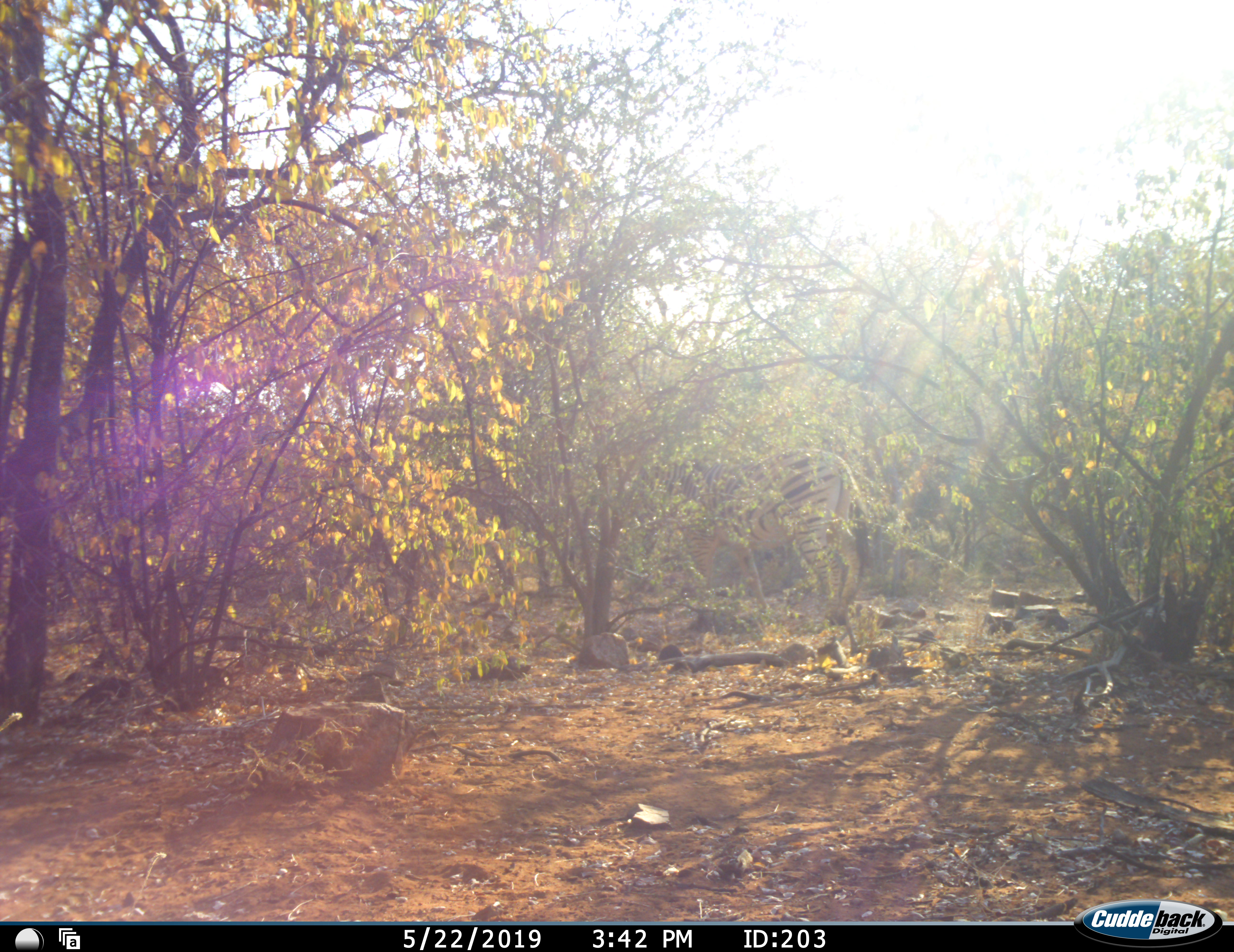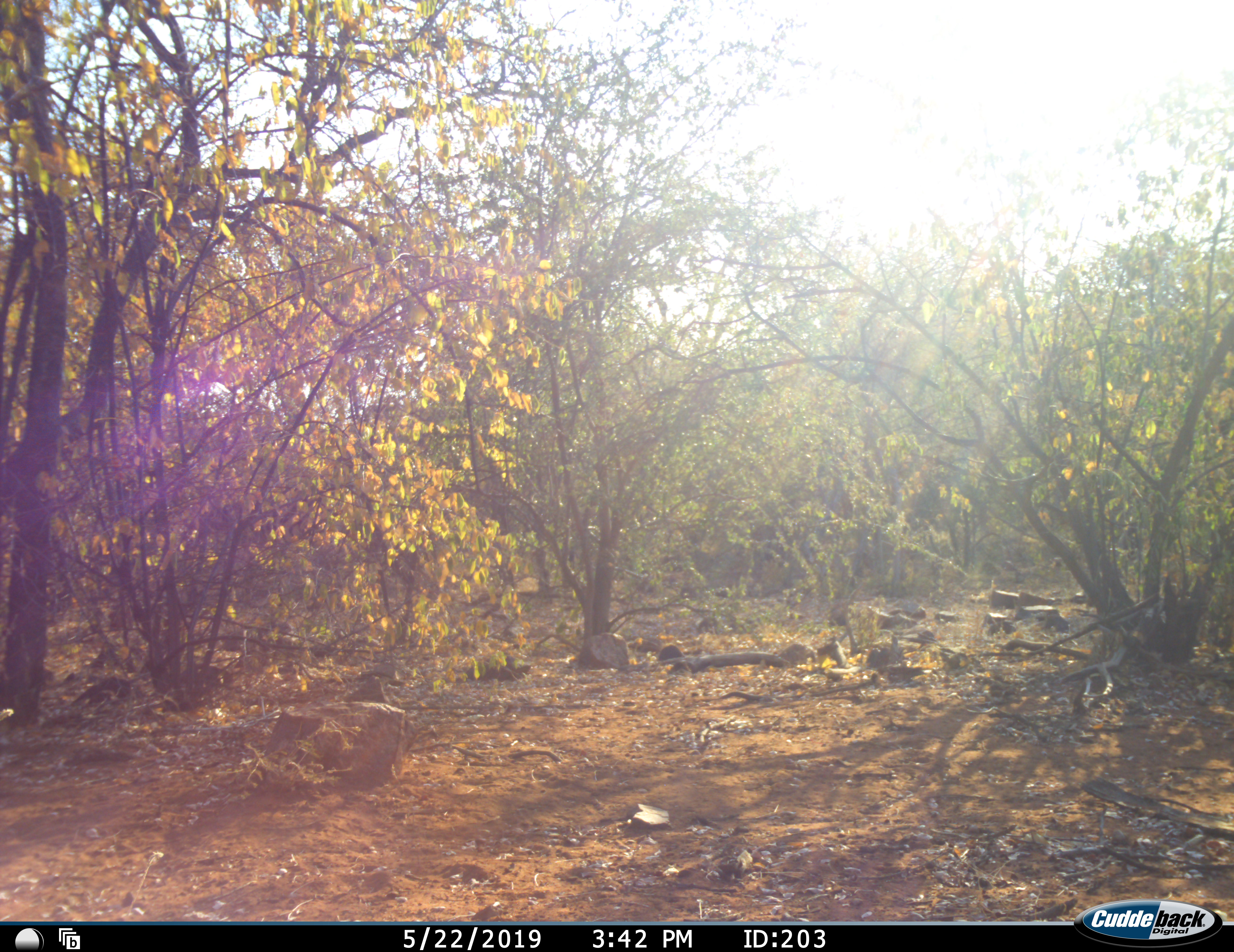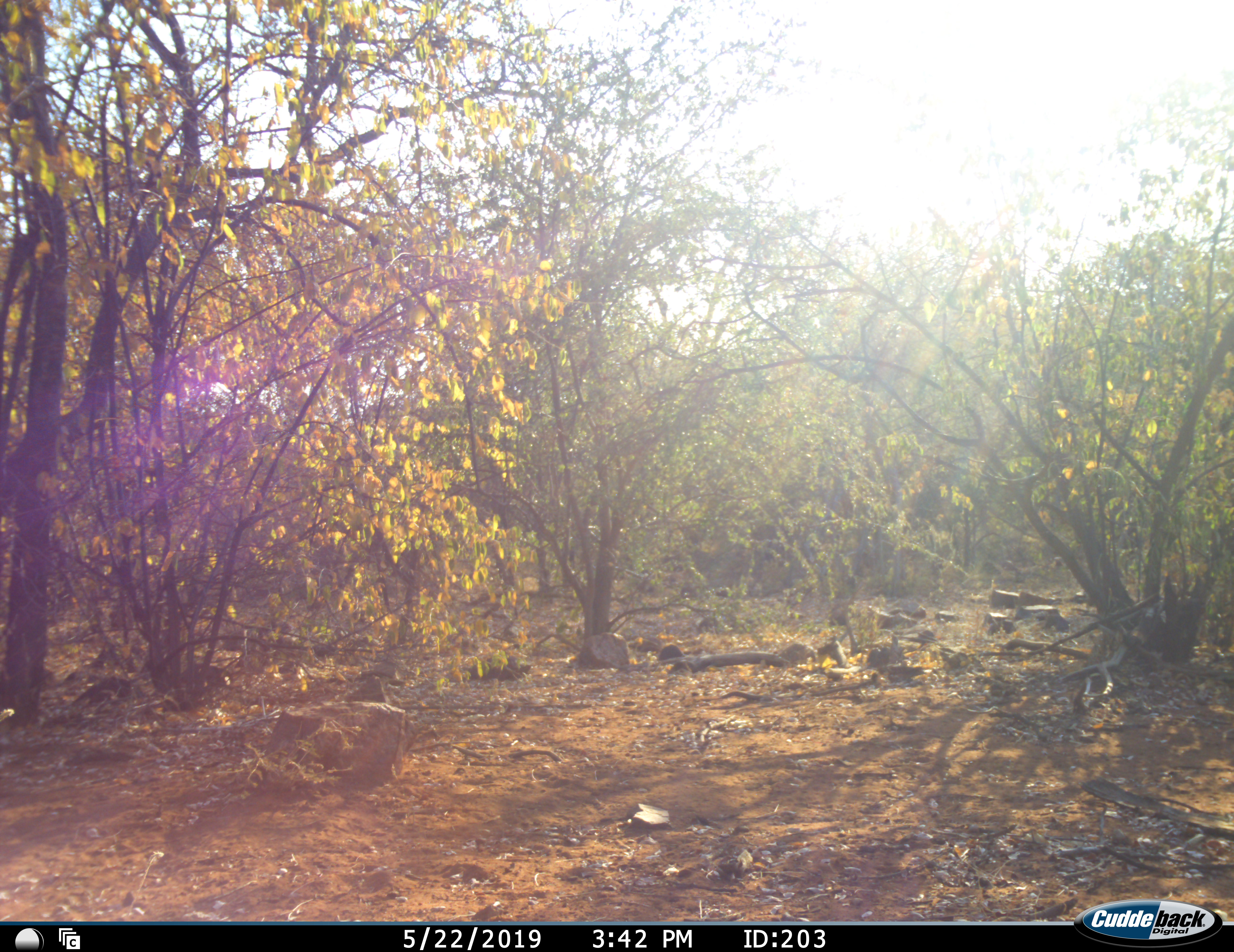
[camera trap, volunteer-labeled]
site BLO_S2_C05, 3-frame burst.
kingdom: Animalia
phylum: Chordata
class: Mammalia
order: Perissodactyla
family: Equidae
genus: Equus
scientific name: Equus quagga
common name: plains zebra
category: zebraplains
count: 1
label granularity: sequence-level